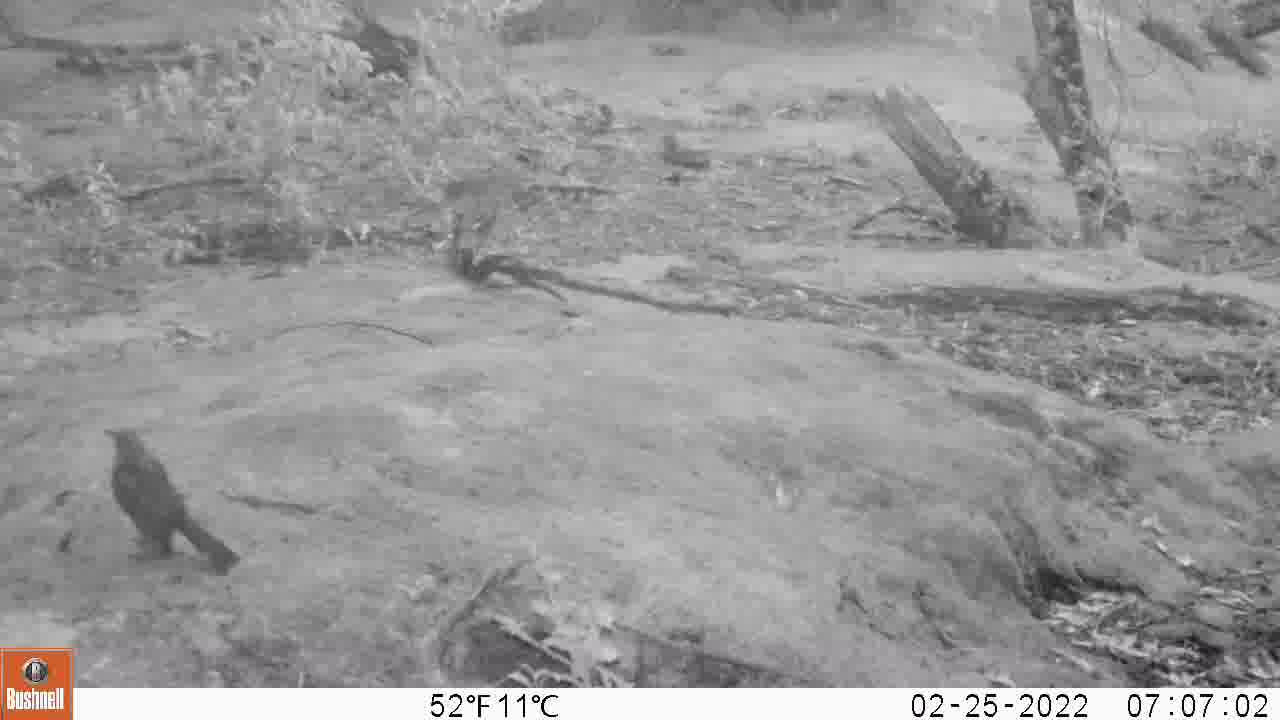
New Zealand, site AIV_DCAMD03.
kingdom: Animalia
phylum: Chordata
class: Aves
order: Passeriformes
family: Turdidae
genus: Turdus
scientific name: Turdus merula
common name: eurasian blackbird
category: blackbird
Blackbird (eurasian blackbird) (Turdus merula).